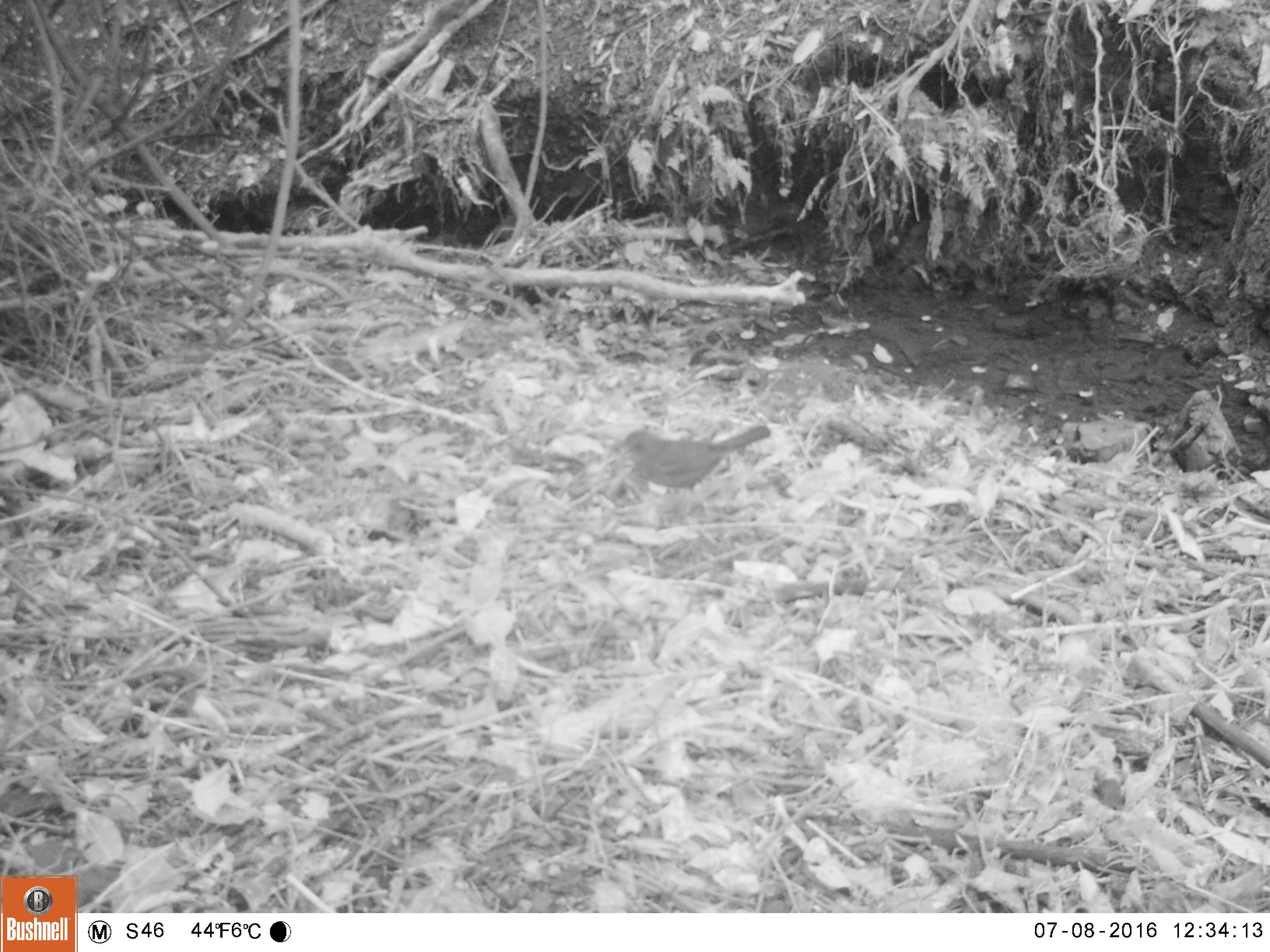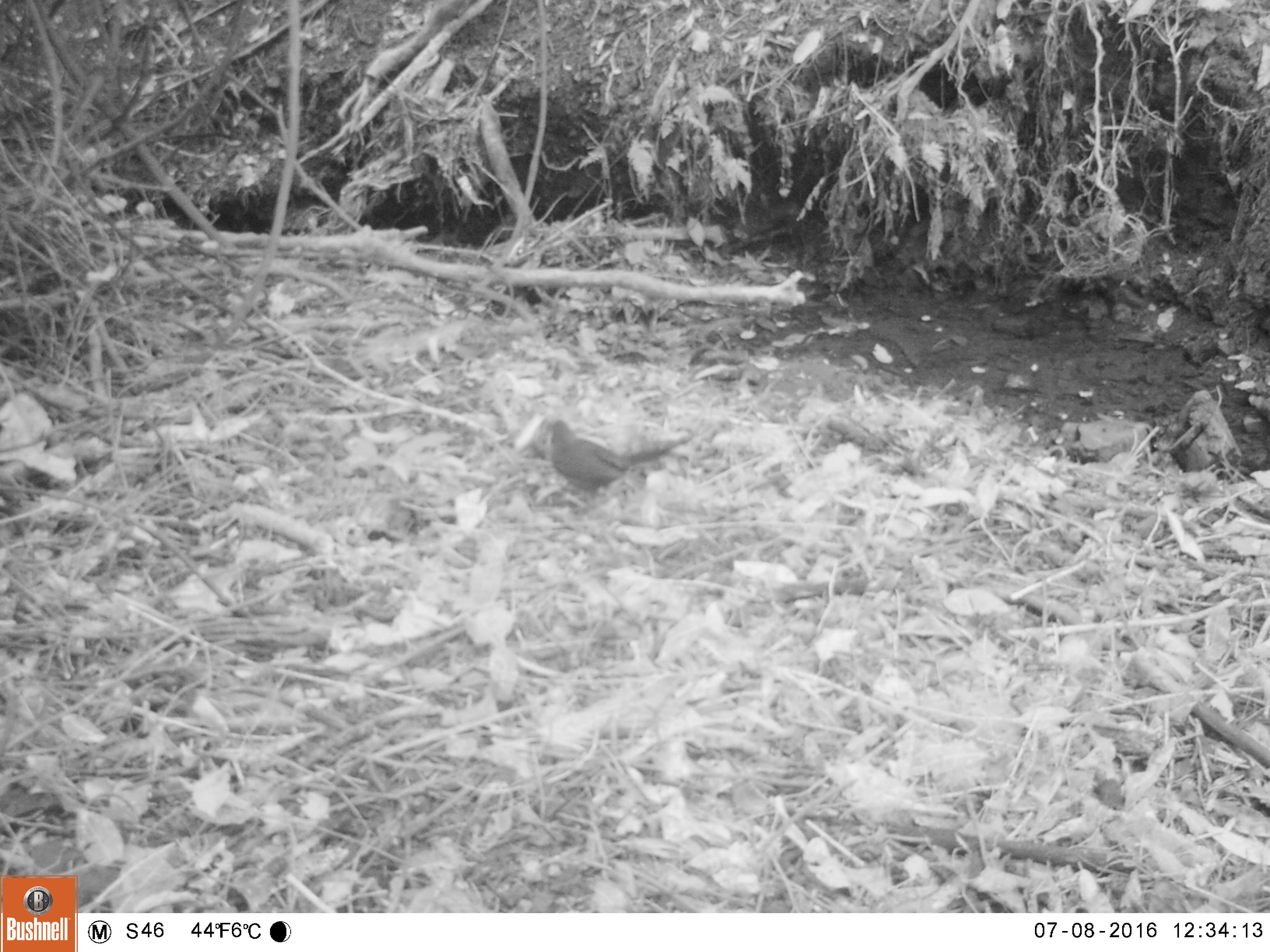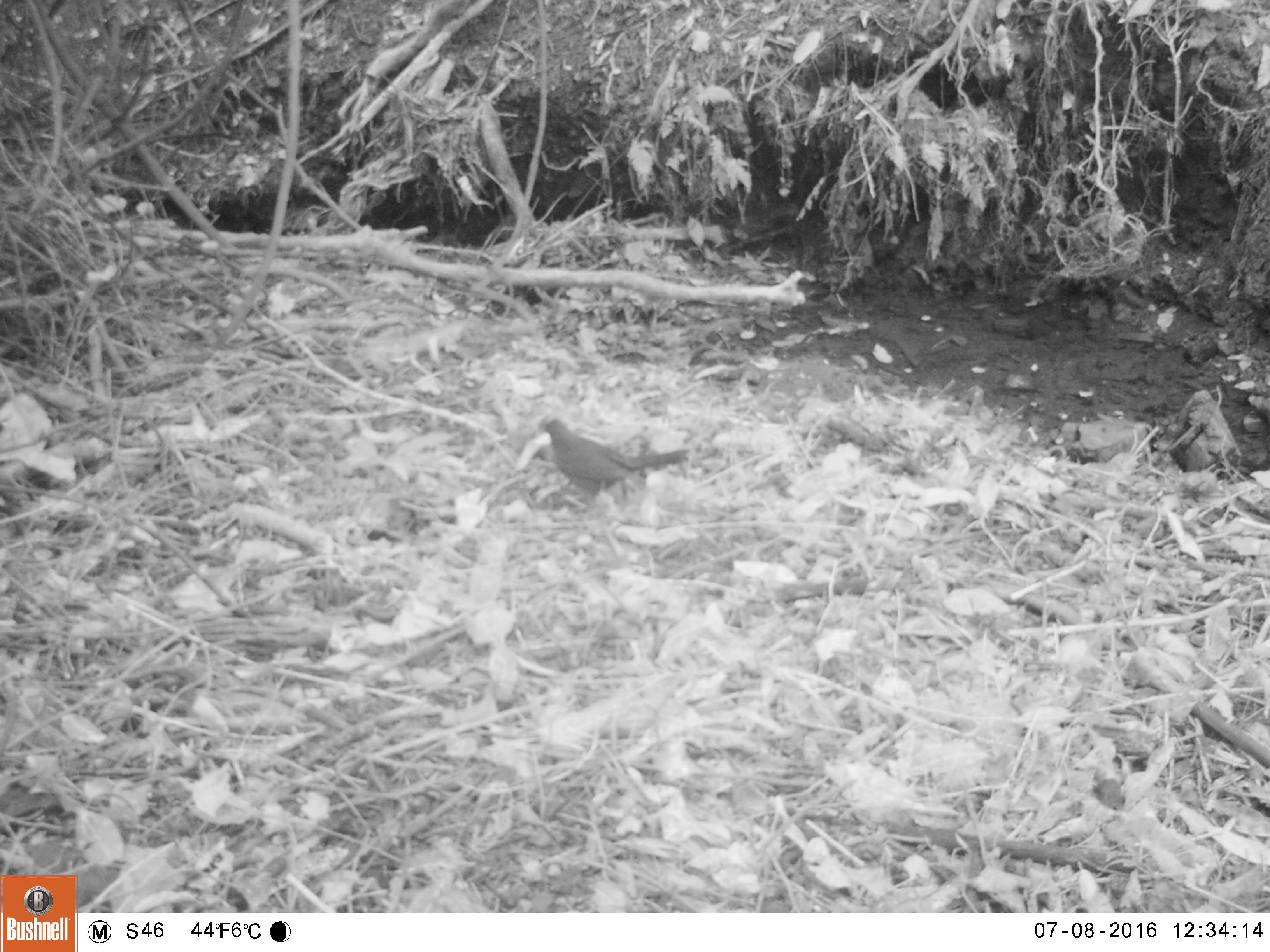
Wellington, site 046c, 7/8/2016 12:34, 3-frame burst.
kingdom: Animalia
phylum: Chordata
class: Aves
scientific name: Aves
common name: bird